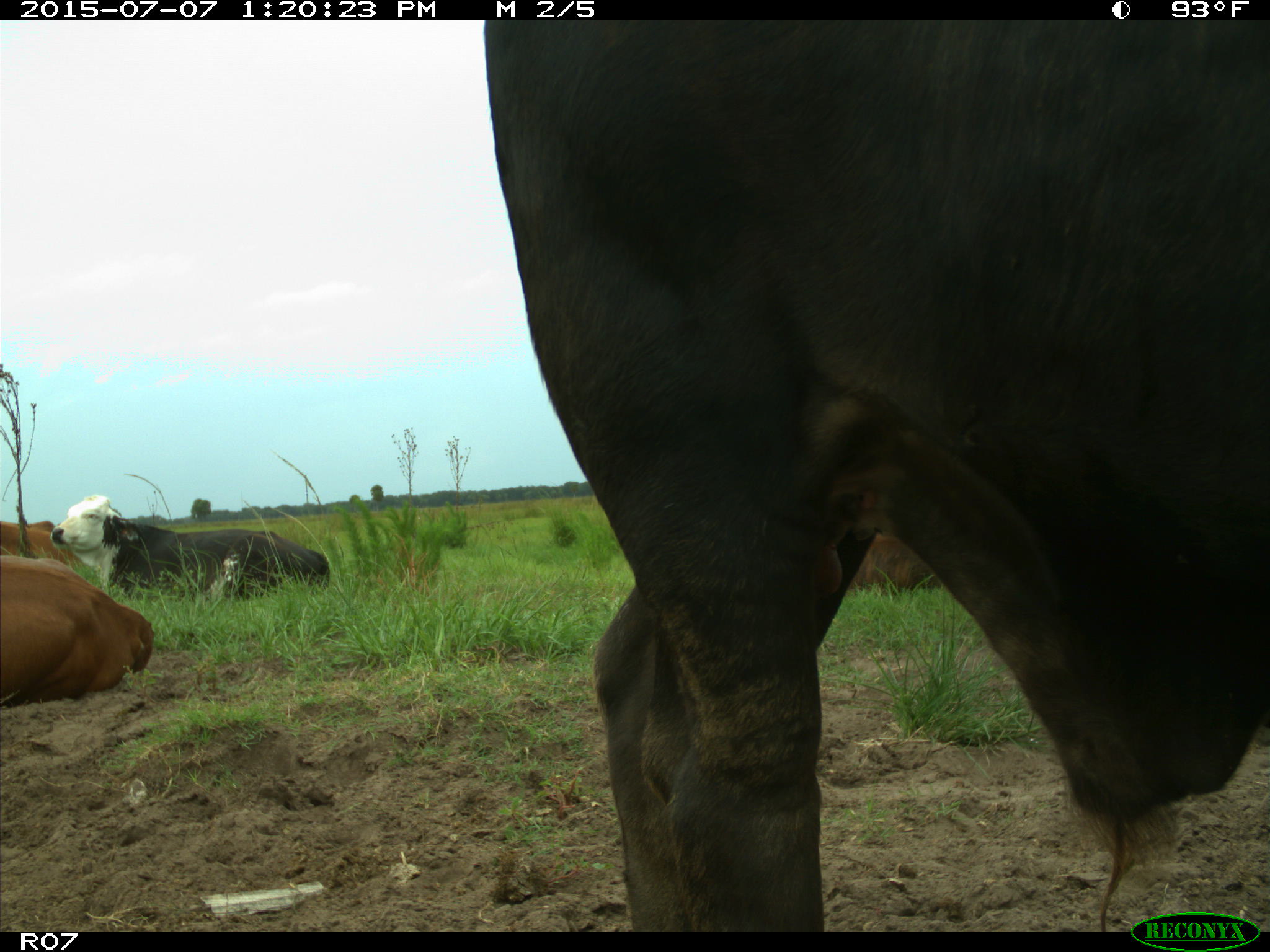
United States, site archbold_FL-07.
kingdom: Animalia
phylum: Chordata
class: Mammalia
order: Artiodactyla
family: Bovidae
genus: Bos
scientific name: Bos taurus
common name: domestic cow